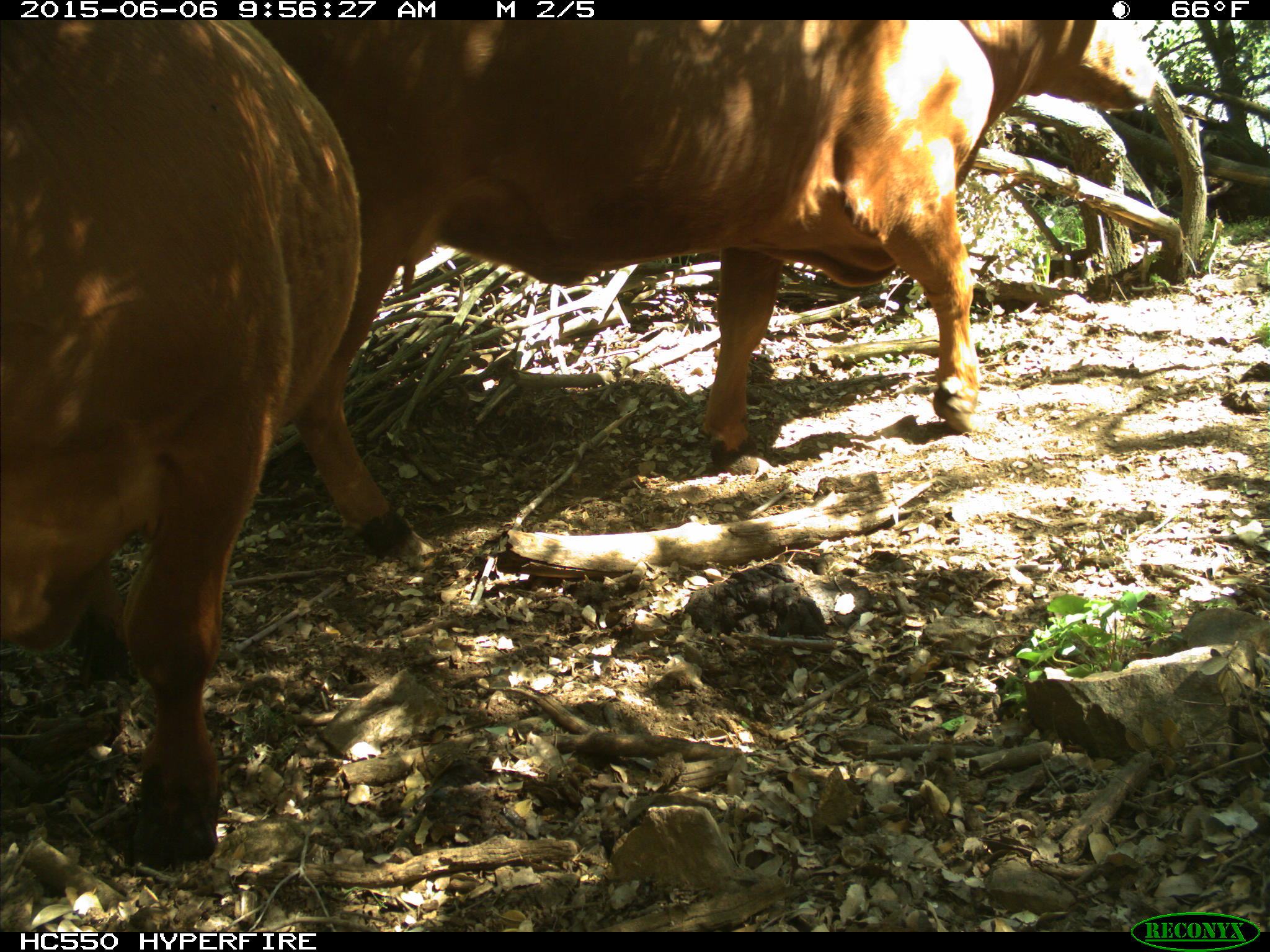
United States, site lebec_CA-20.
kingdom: Animalia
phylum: Chordata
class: Mammalia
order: Artiodactyla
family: Bovidae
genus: Bos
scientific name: Bos taurus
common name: domestic cow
Bos taurus (domestic cow).